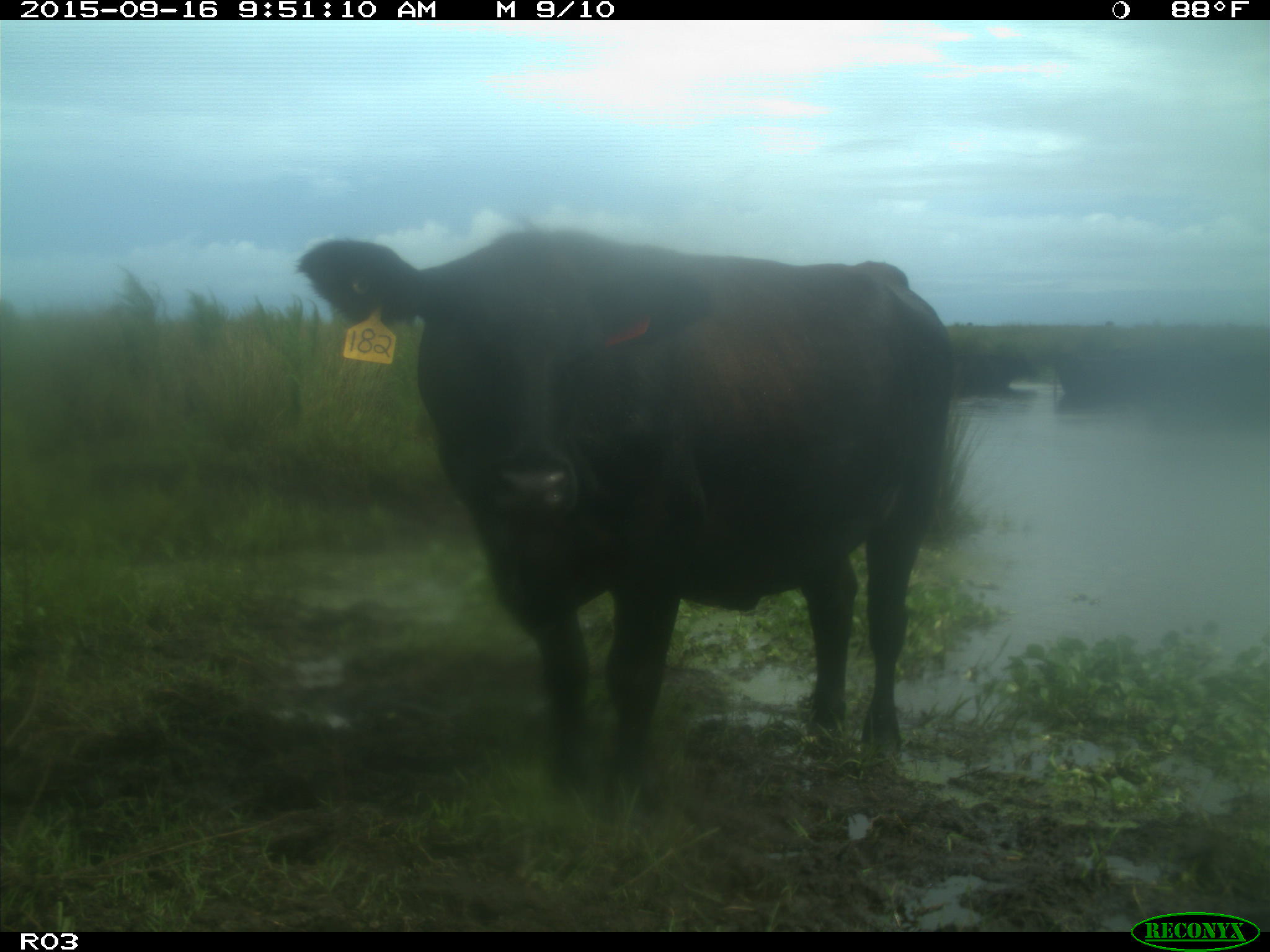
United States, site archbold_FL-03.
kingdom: Animalia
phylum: Chordata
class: Mammalia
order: Artiodactyla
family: Bovidae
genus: Bos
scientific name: Bos taurus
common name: domestic cow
Bos taurus (domestic cow).